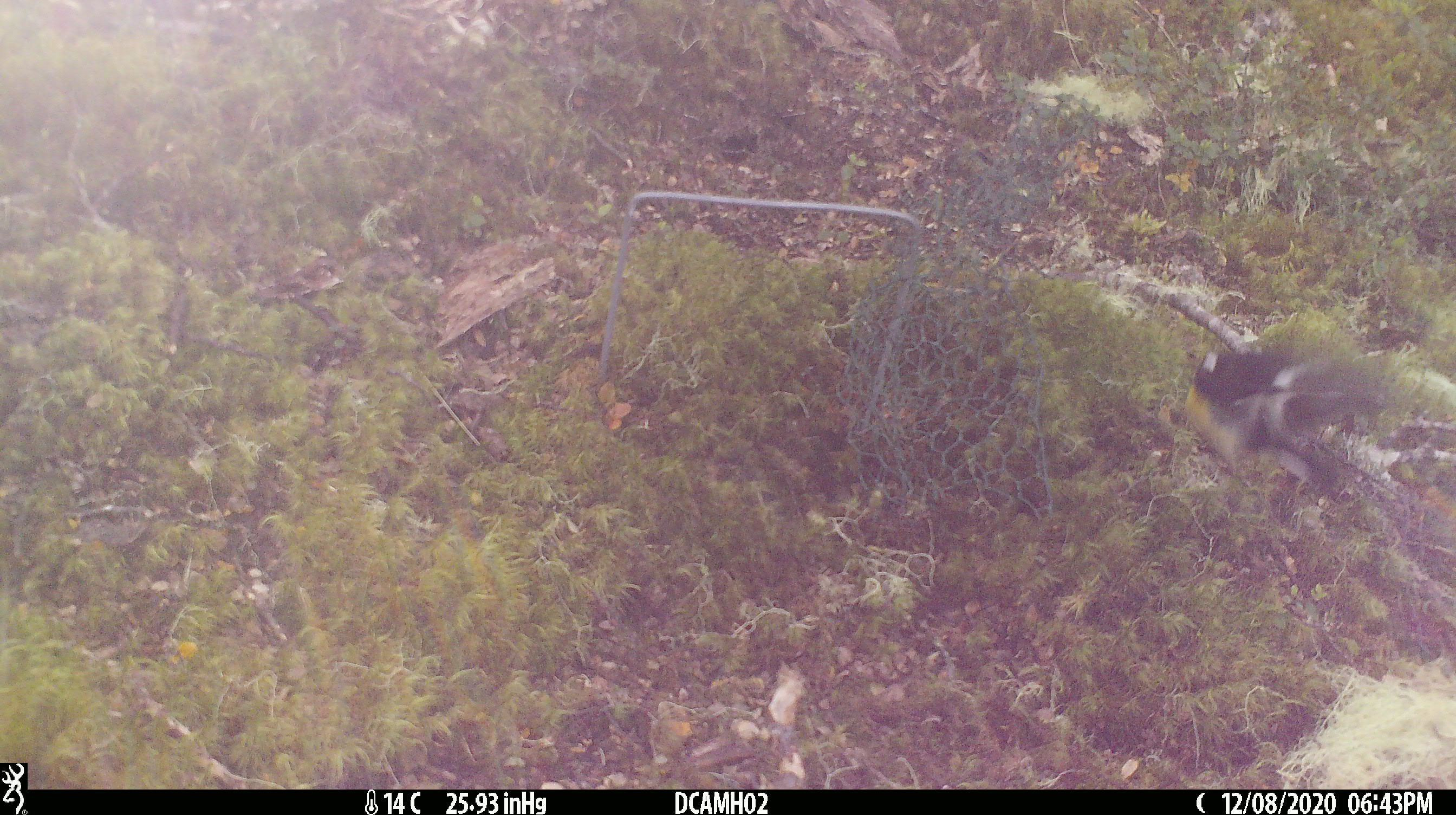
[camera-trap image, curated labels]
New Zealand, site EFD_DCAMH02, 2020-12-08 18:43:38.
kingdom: Animalia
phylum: Chordata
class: Aves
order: Passeriformes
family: Petroicidae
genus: Petroica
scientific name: Petroica macrocephala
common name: tomtit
Tomtit (Petroica macrocephala).